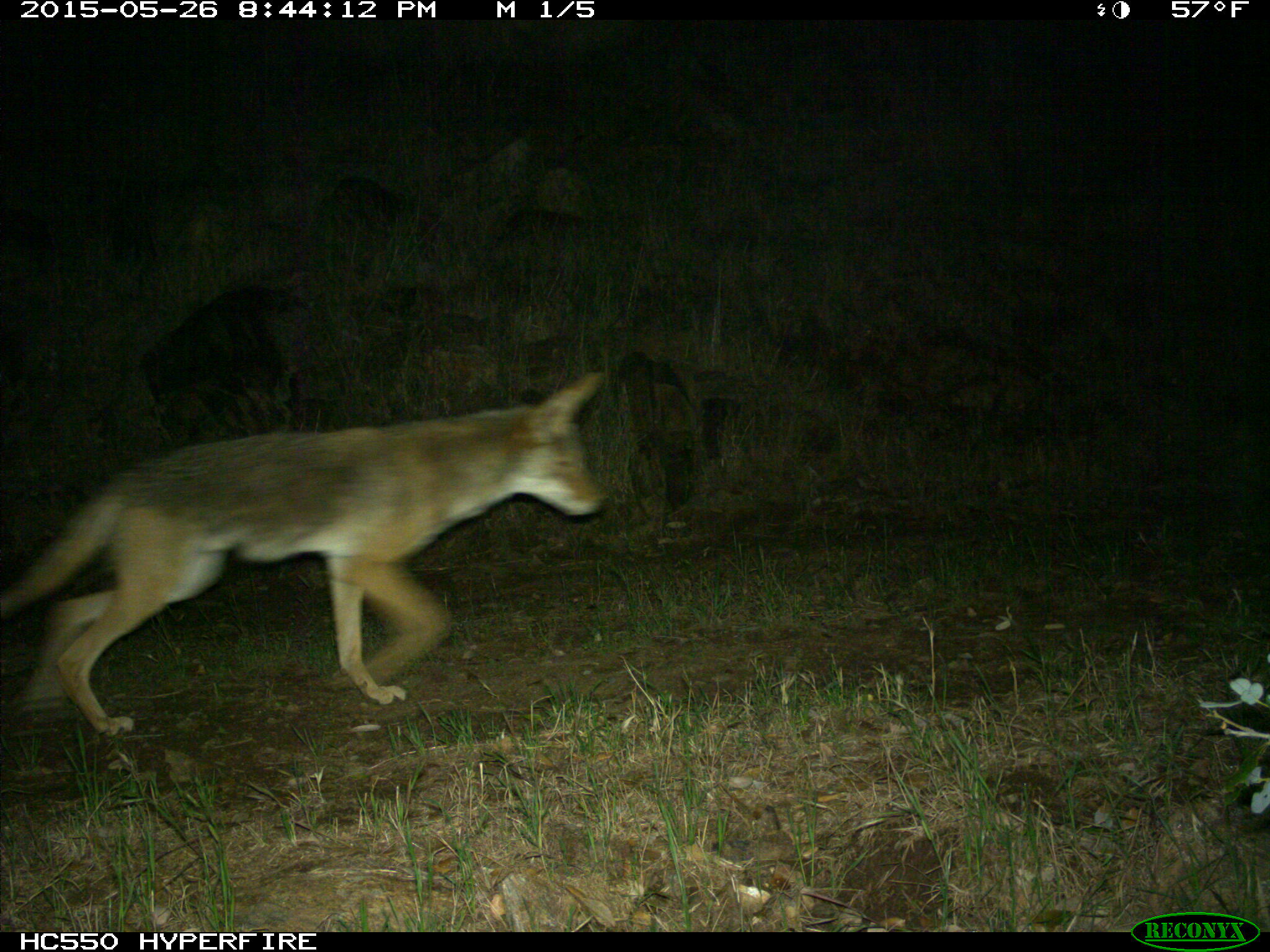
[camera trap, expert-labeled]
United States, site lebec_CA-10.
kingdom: Animalia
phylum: Chordata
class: Mammalia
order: Carnivora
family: Canidae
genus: Canis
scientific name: Canis latrans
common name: coyote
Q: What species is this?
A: Canis latrans (coyote).